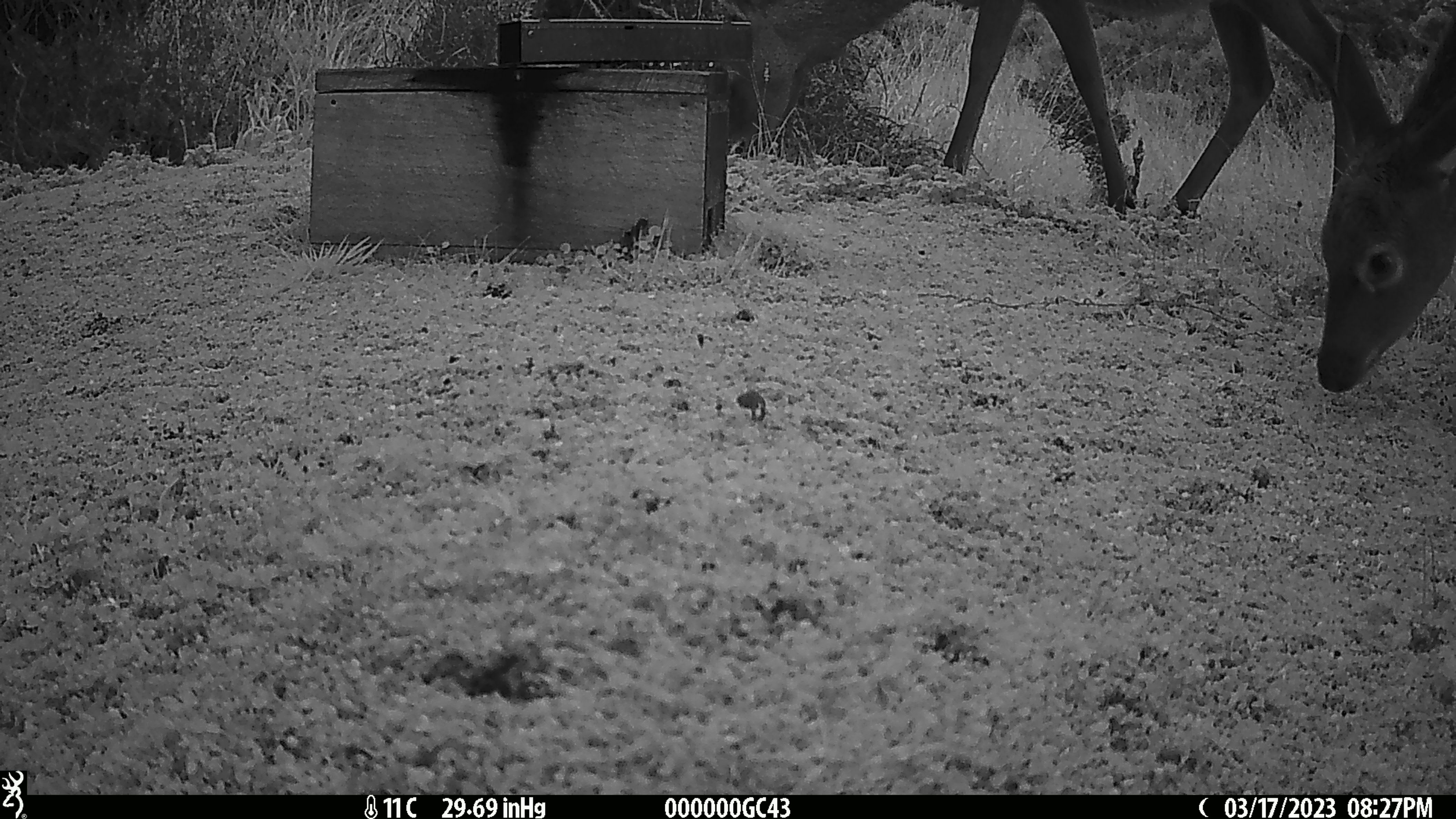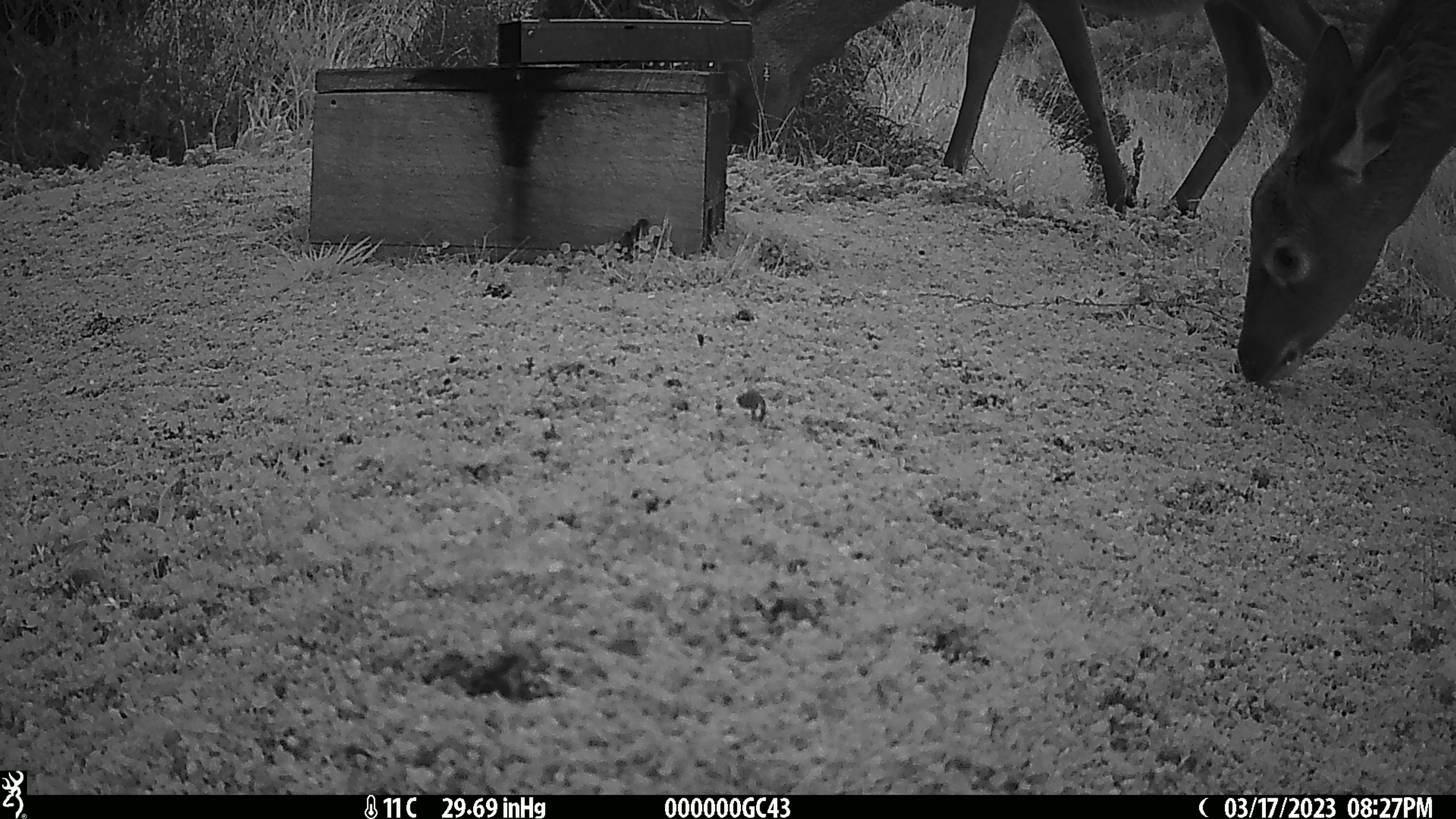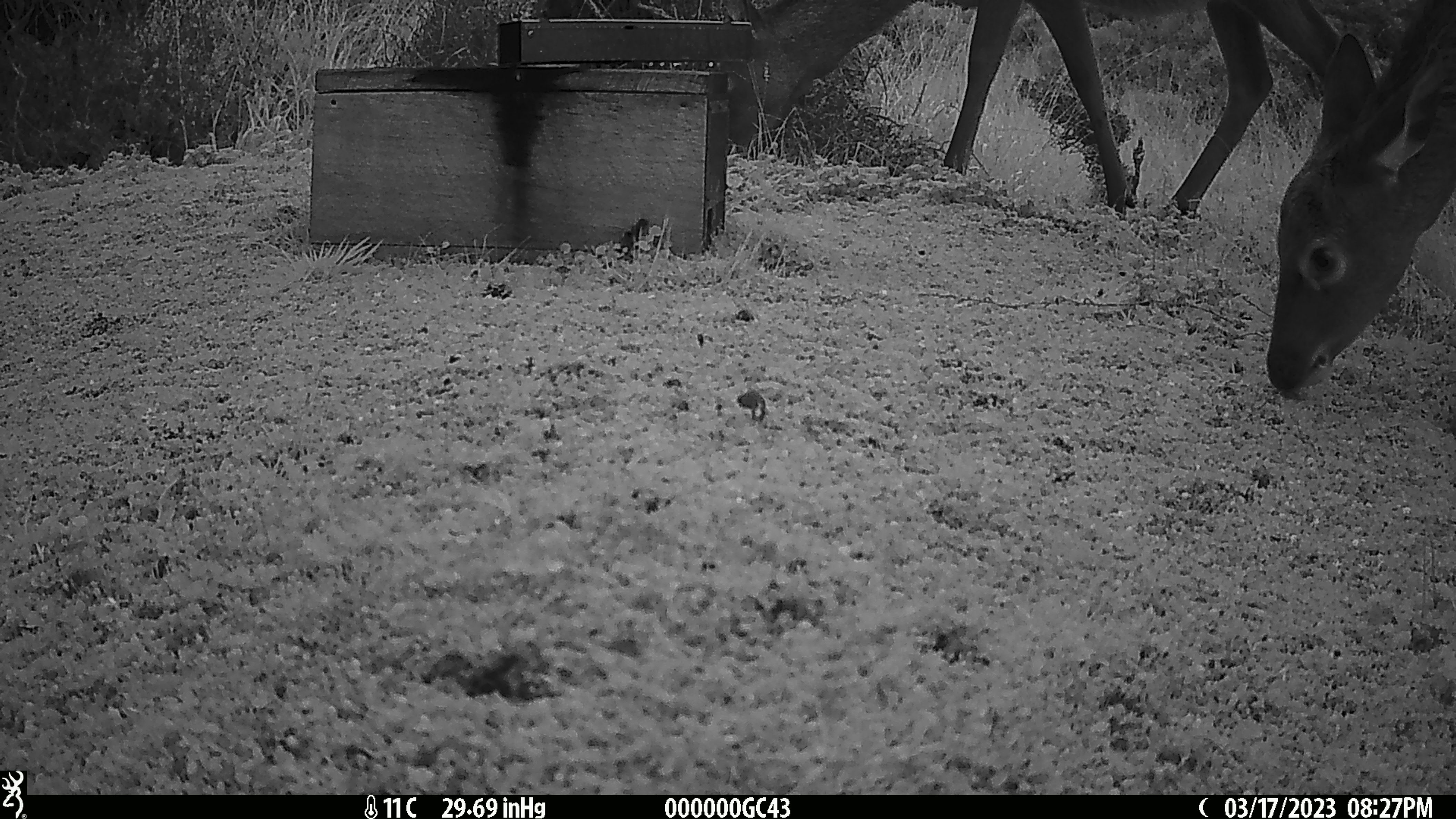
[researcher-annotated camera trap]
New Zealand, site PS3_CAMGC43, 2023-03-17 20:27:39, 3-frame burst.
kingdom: Animalia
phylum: Chordata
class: Mammalia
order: Artiodactyla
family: Cervidae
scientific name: Cervidae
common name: deer